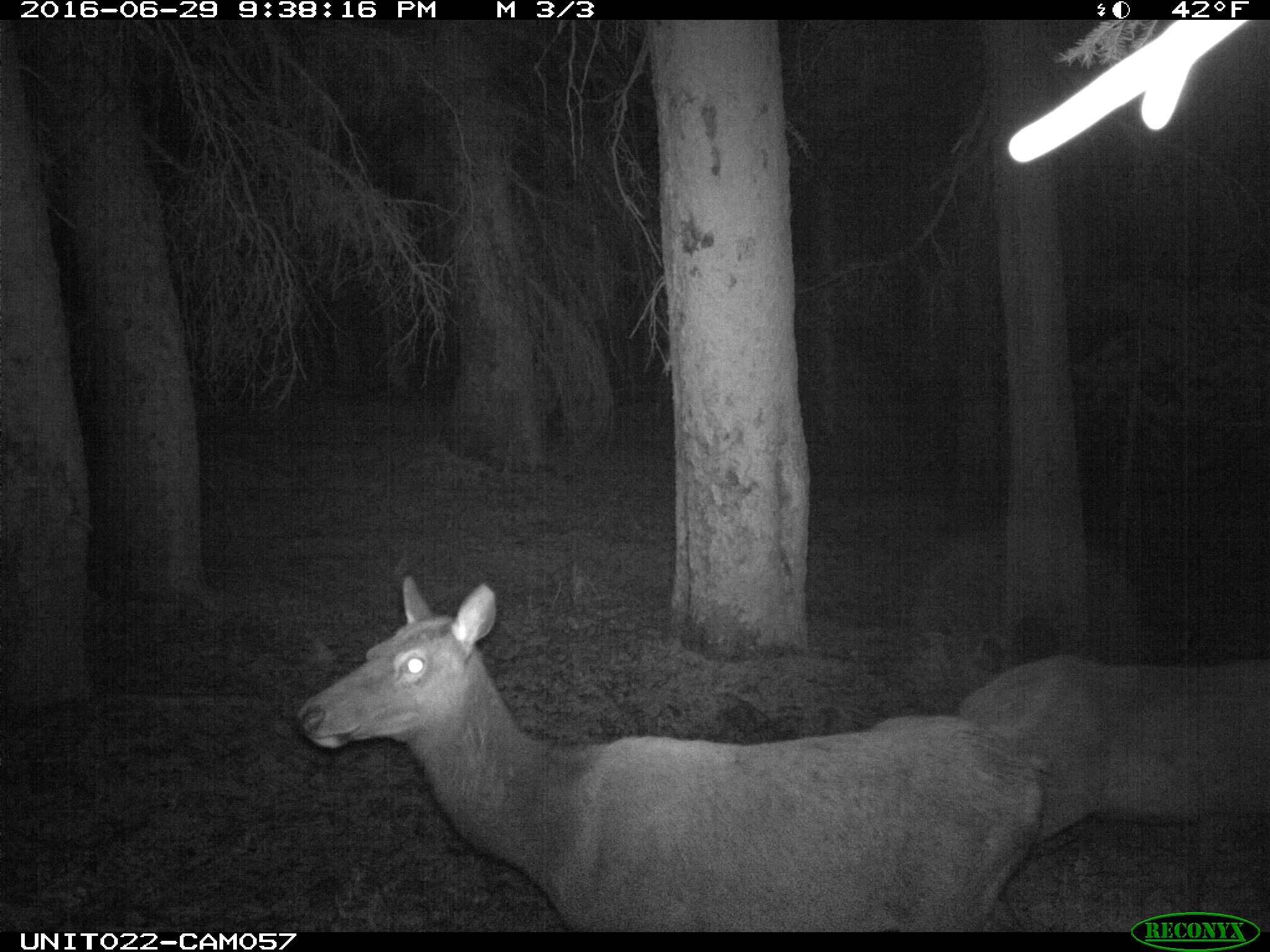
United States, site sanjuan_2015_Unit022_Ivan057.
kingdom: Animalia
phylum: Chordata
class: Mammalia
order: Artiodactyla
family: Cervidae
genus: Cervus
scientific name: Cervus elaphus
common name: red deer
Cervus elaphus (red deer).